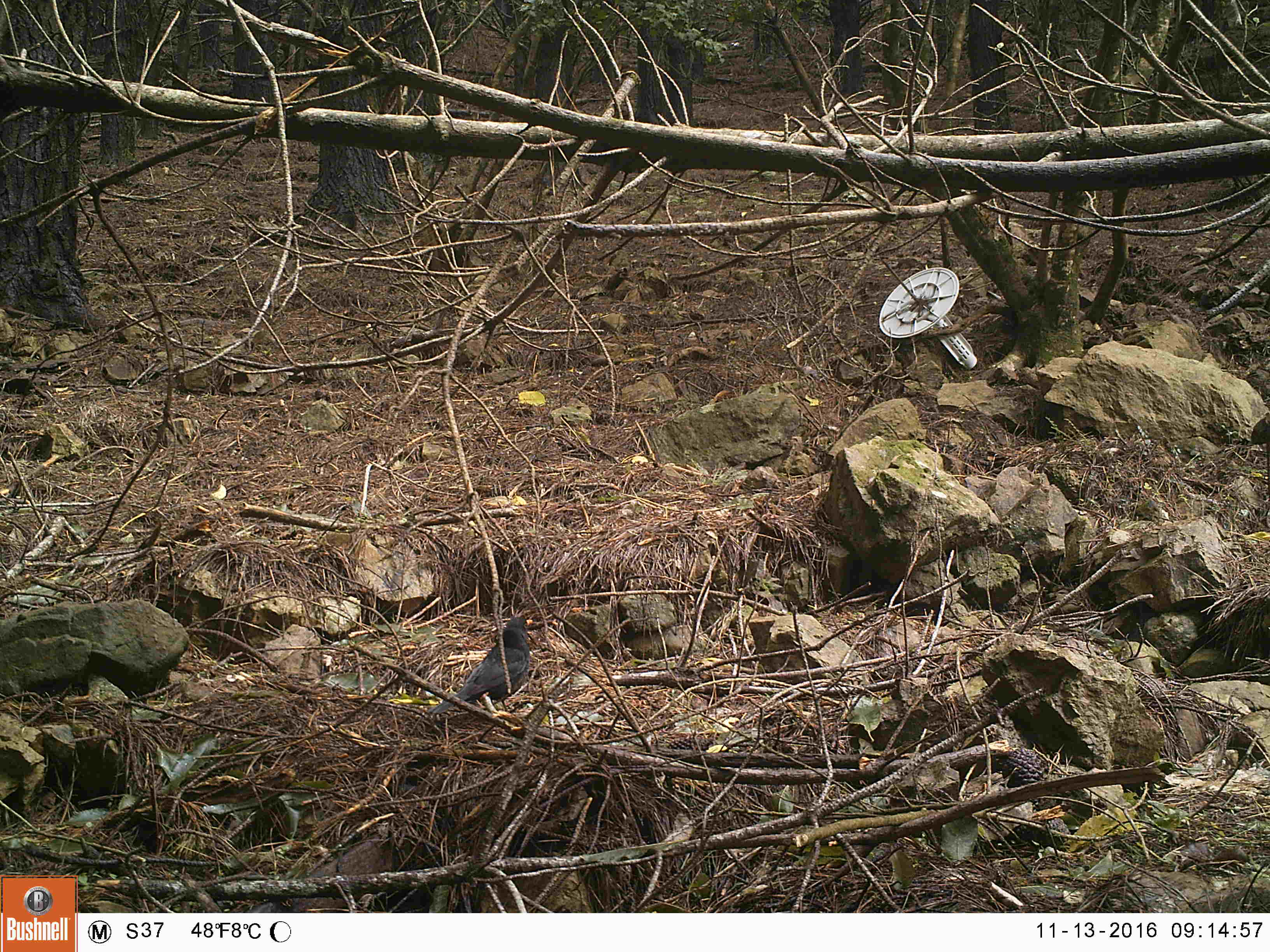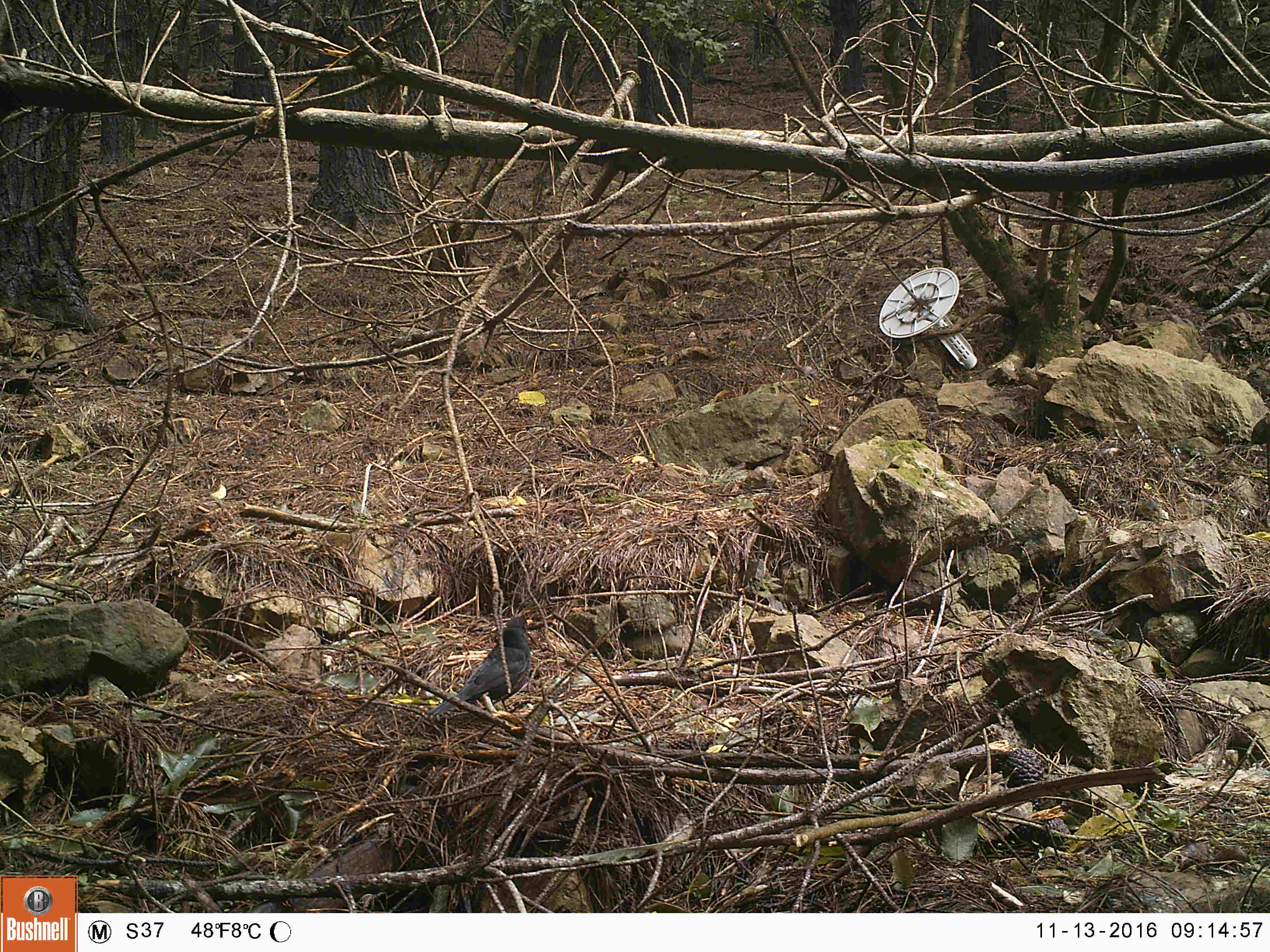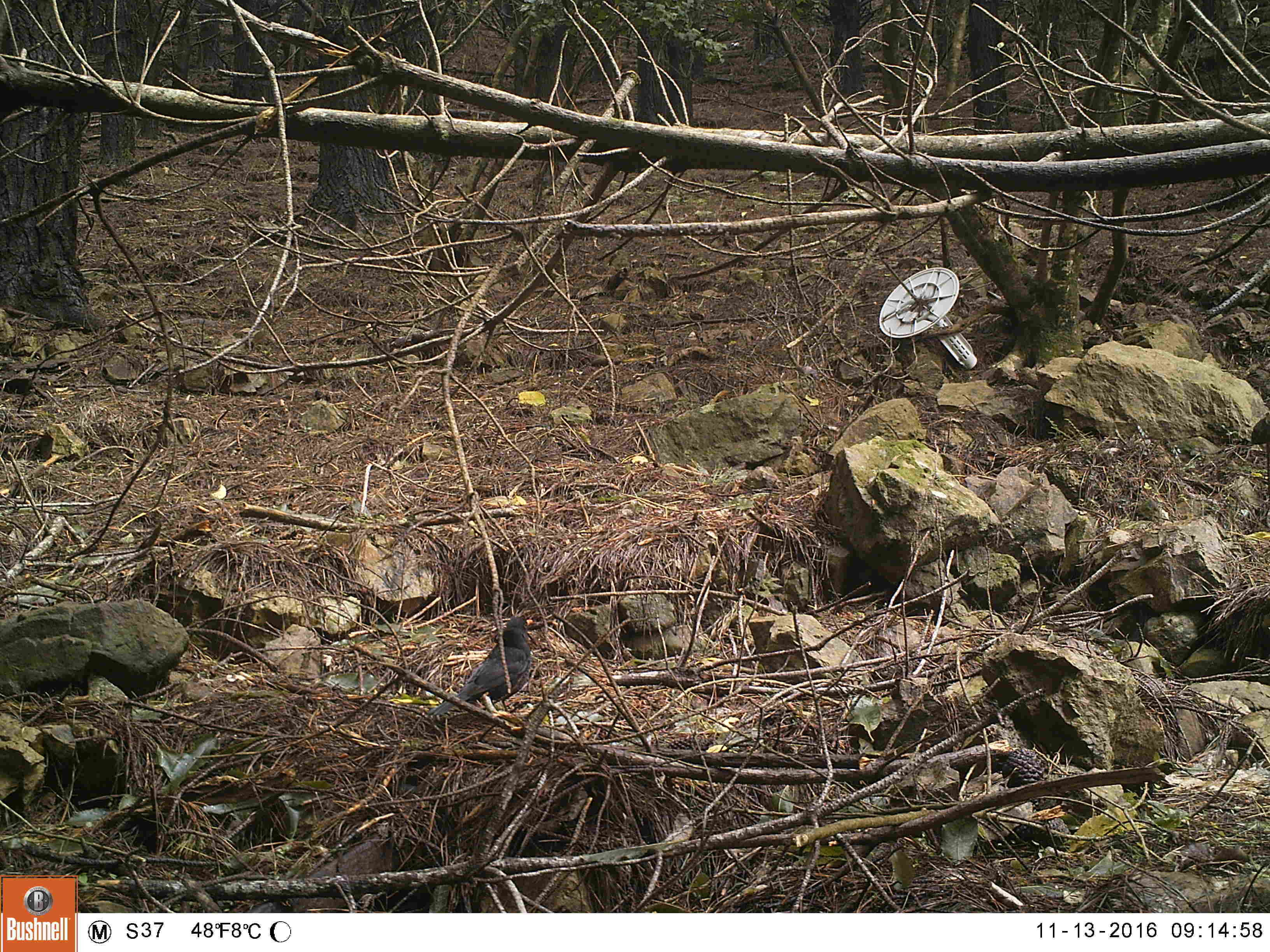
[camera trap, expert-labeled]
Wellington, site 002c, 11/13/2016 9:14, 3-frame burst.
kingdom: Animalia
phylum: Chordata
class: Aves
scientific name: Aves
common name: bird